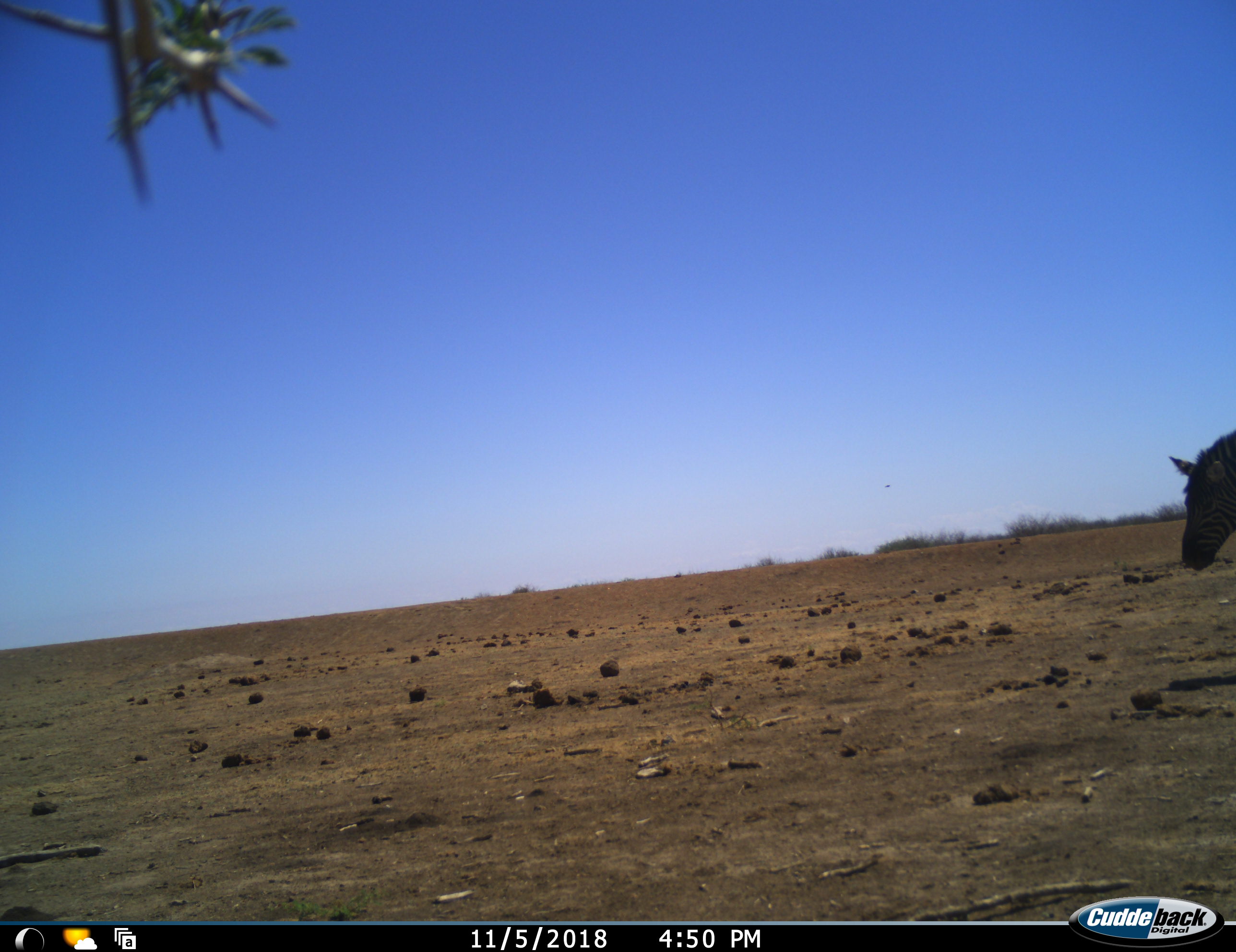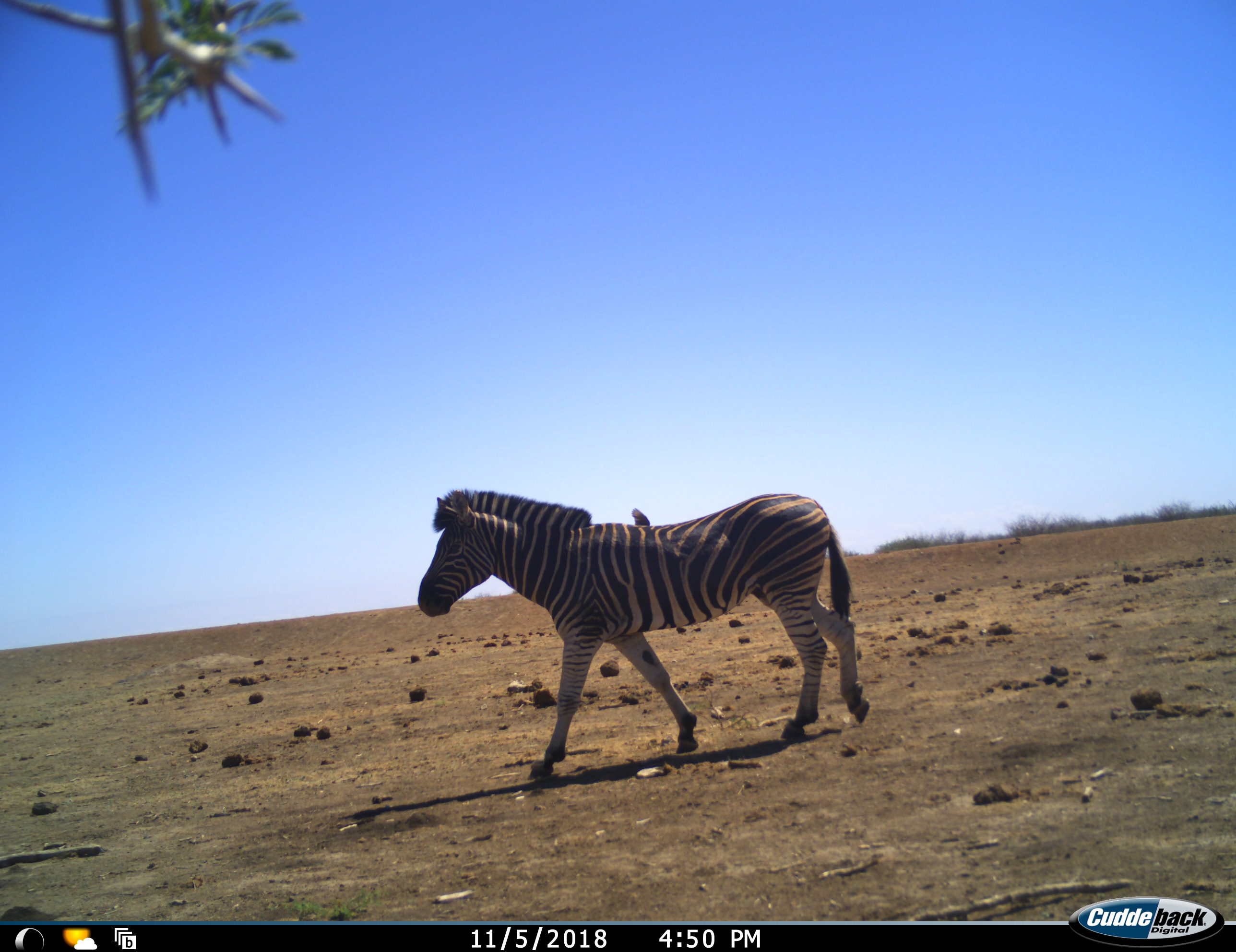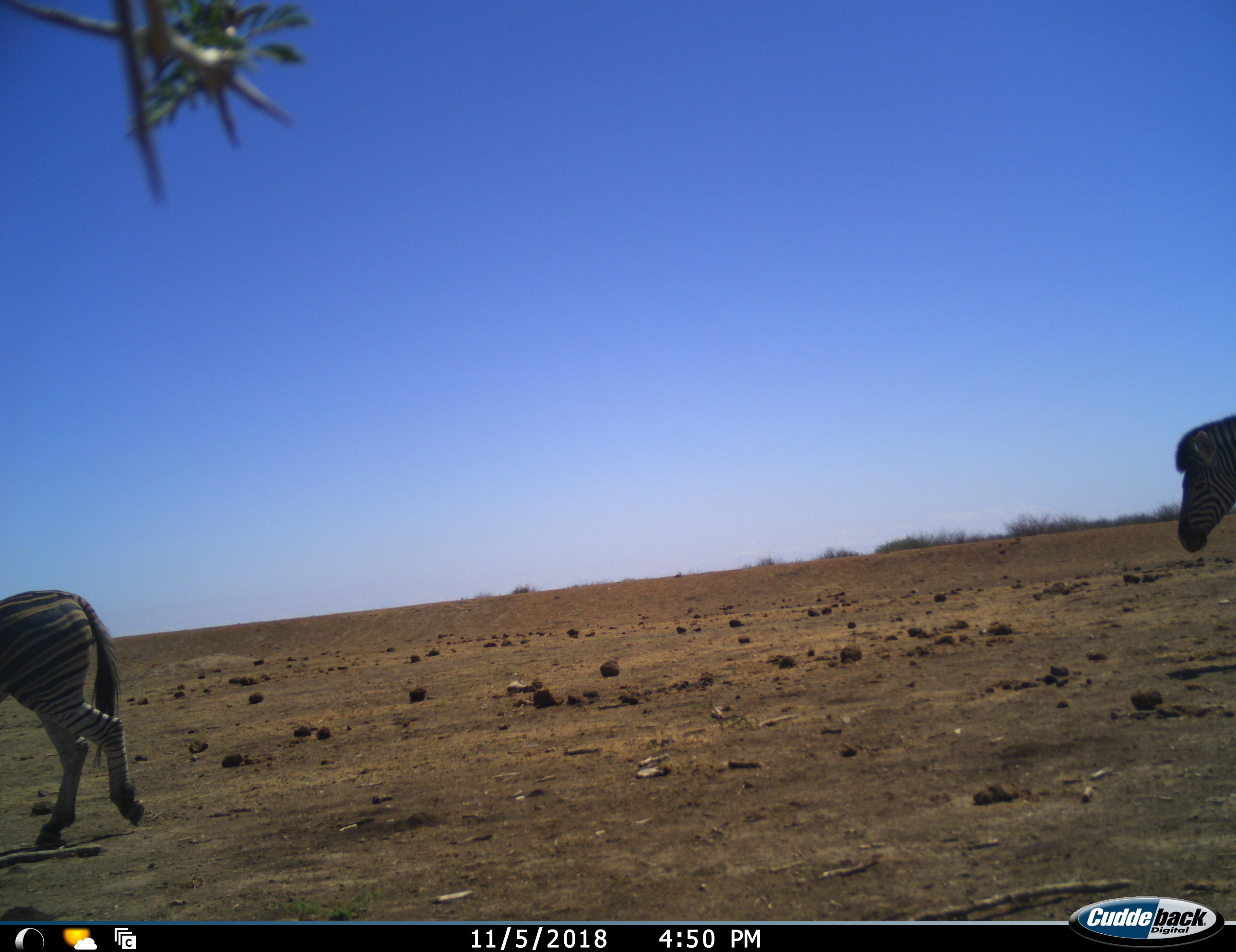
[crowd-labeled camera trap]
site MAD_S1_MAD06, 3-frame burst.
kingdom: Animalia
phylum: Chordata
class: Mammalia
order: Perissodactyla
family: Equidae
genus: Equus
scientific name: Equus quagga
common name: plains zebra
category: zebraplains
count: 2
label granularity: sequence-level